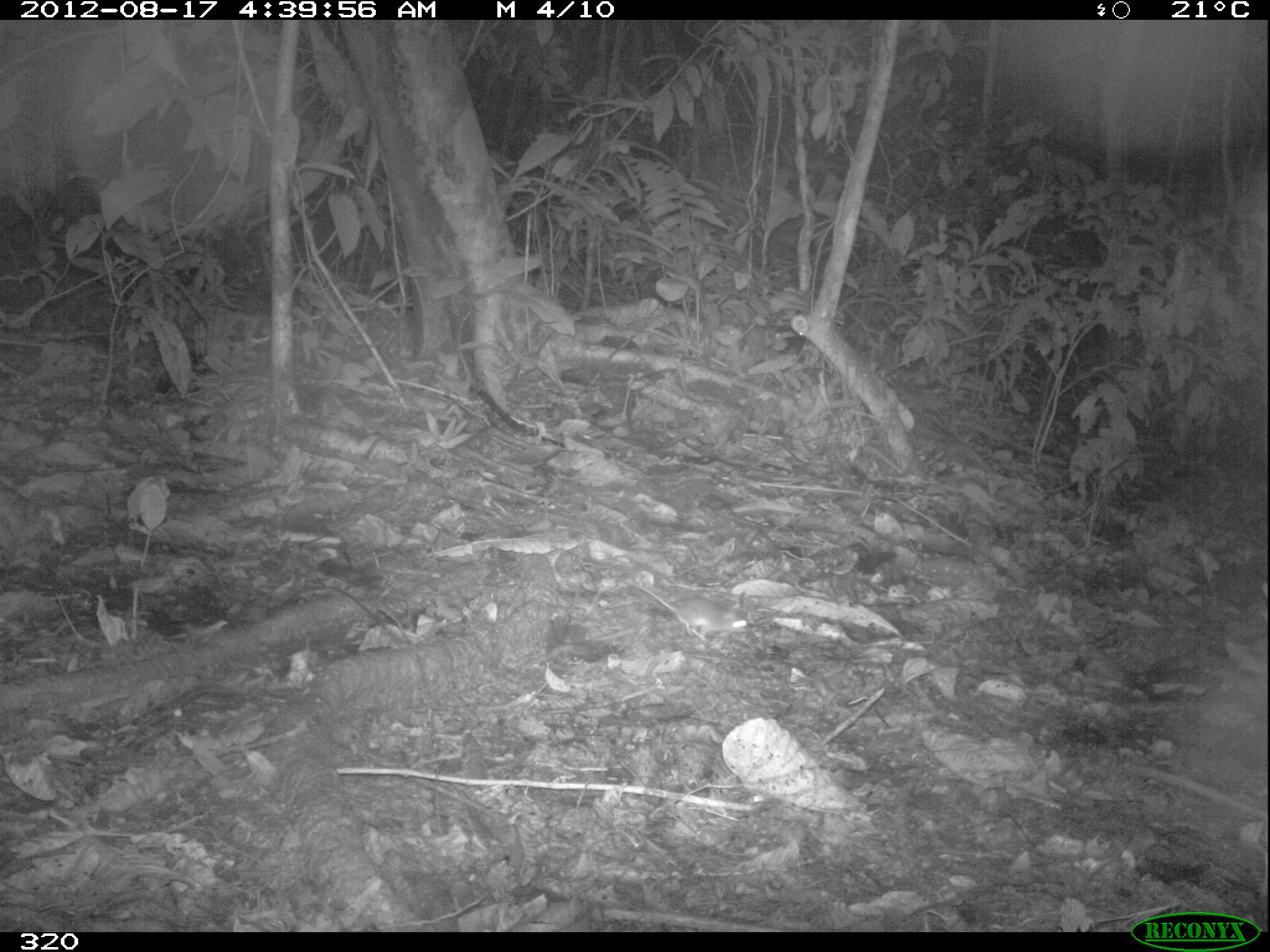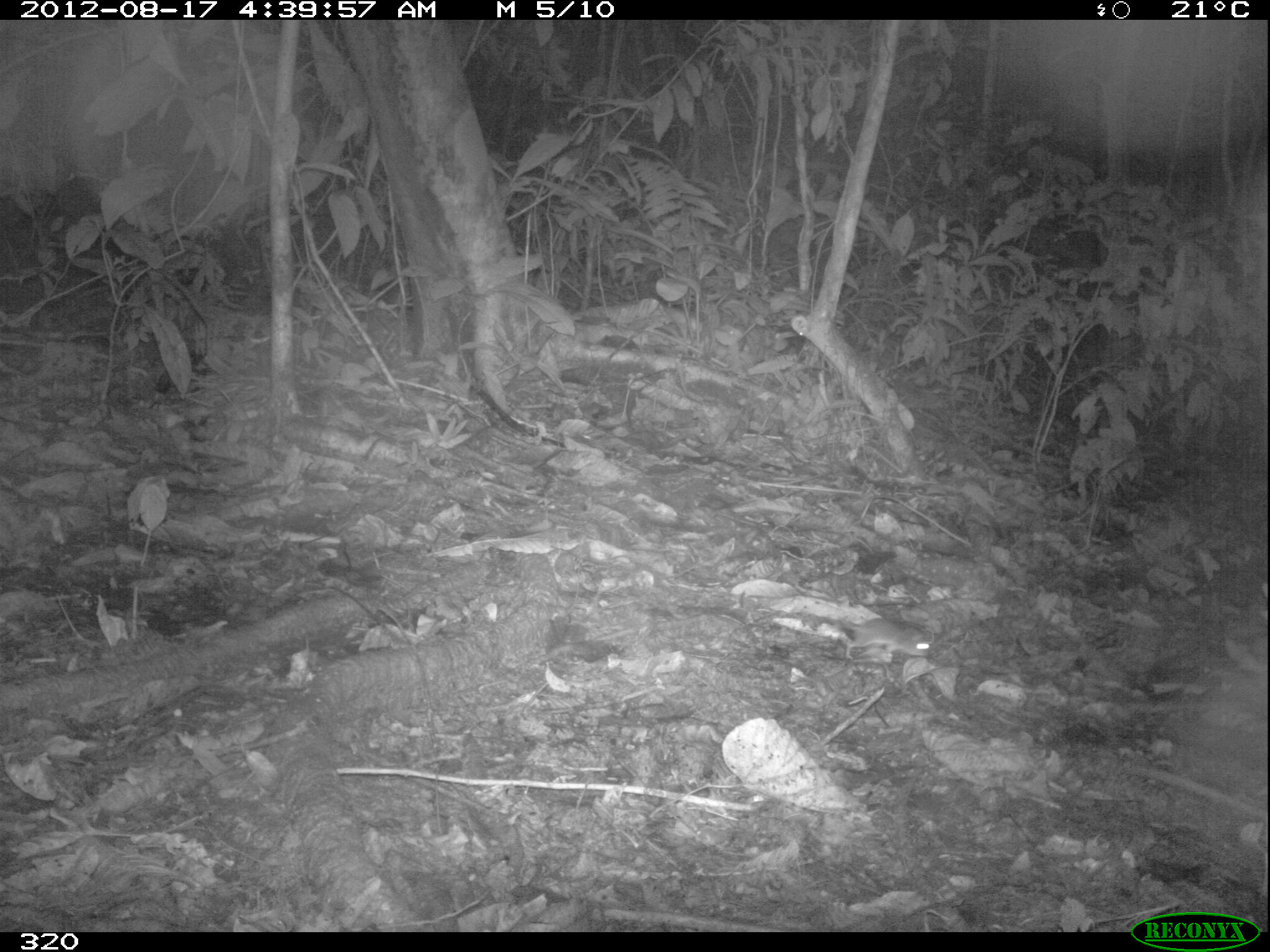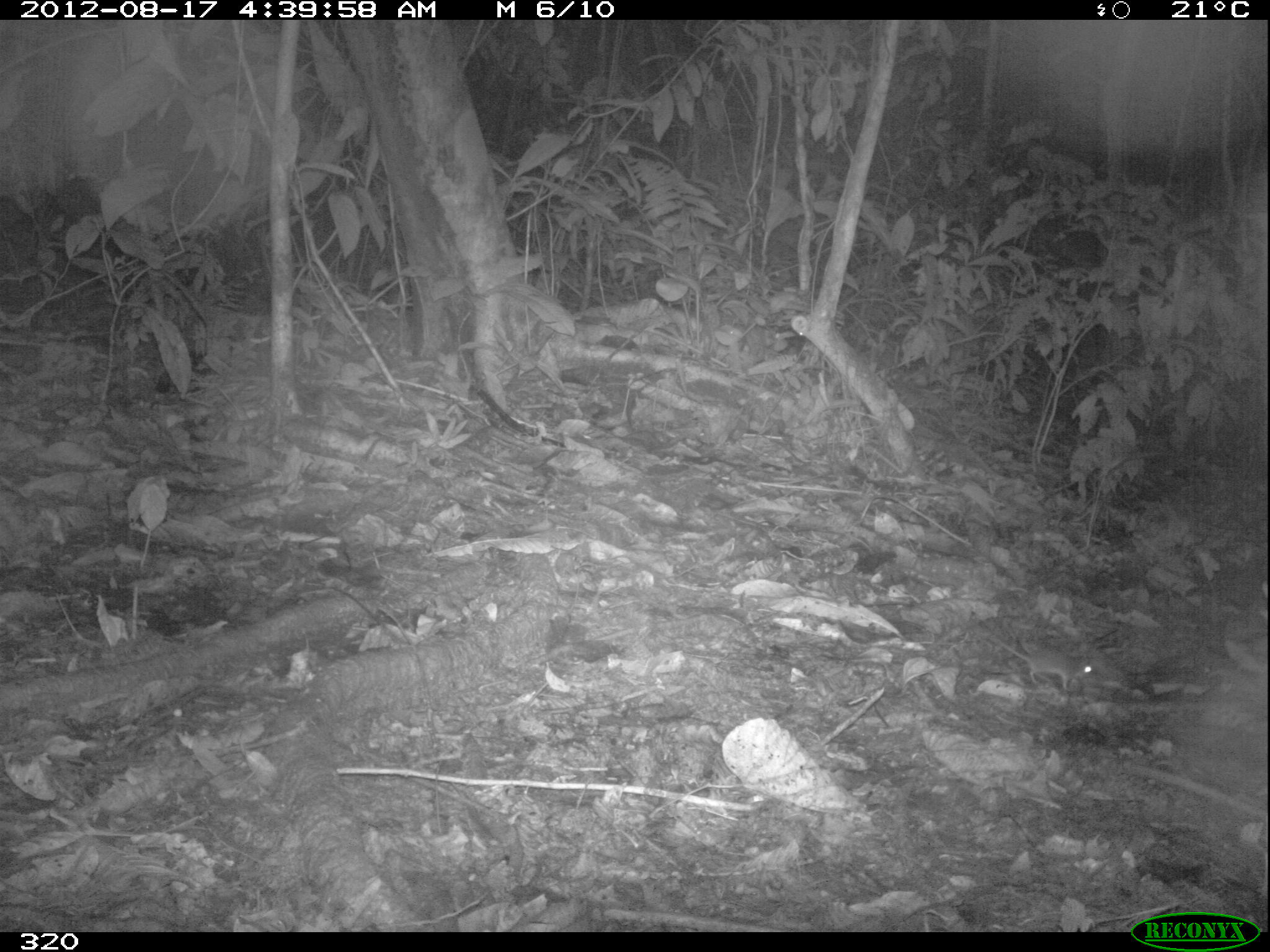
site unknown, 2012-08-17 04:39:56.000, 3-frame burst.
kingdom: Animalia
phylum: Chordata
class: Mammalia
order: Rodentia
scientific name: Rodentia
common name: rodents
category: unknown rodent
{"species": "unknown rodent (rodents) (Rodentia)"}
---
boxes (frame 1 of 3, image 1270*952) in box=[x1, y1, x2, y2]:
unknown rodent: box=[624, 577, 749, 642]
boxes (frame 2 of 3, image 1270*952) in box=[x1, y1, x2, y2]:
unknown rodent: box=[783, 613, 930, 660]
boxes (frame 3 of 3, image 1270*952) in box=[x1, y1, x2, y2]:
unknown rodent: box=[997, 637, 1095, 691]